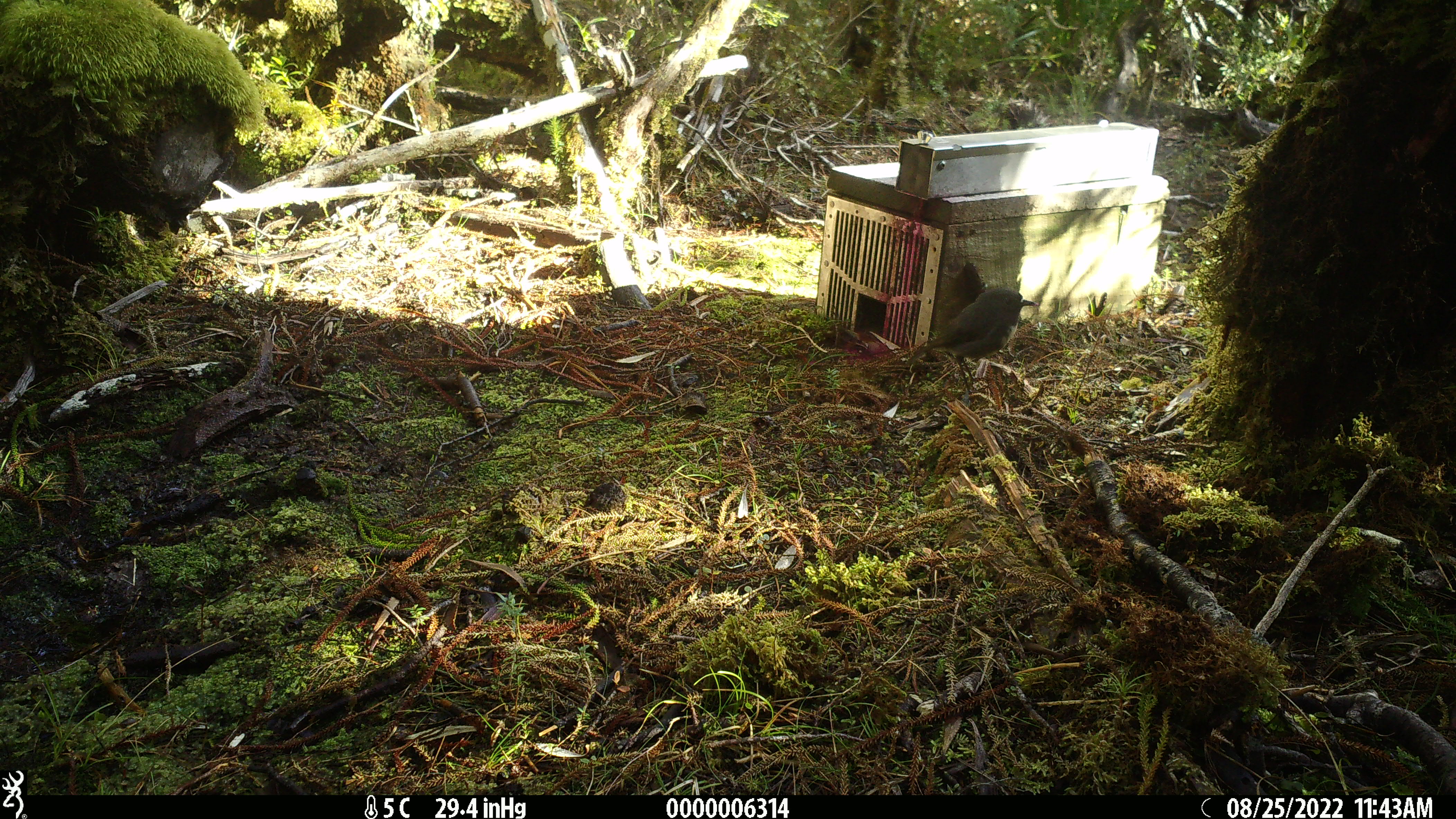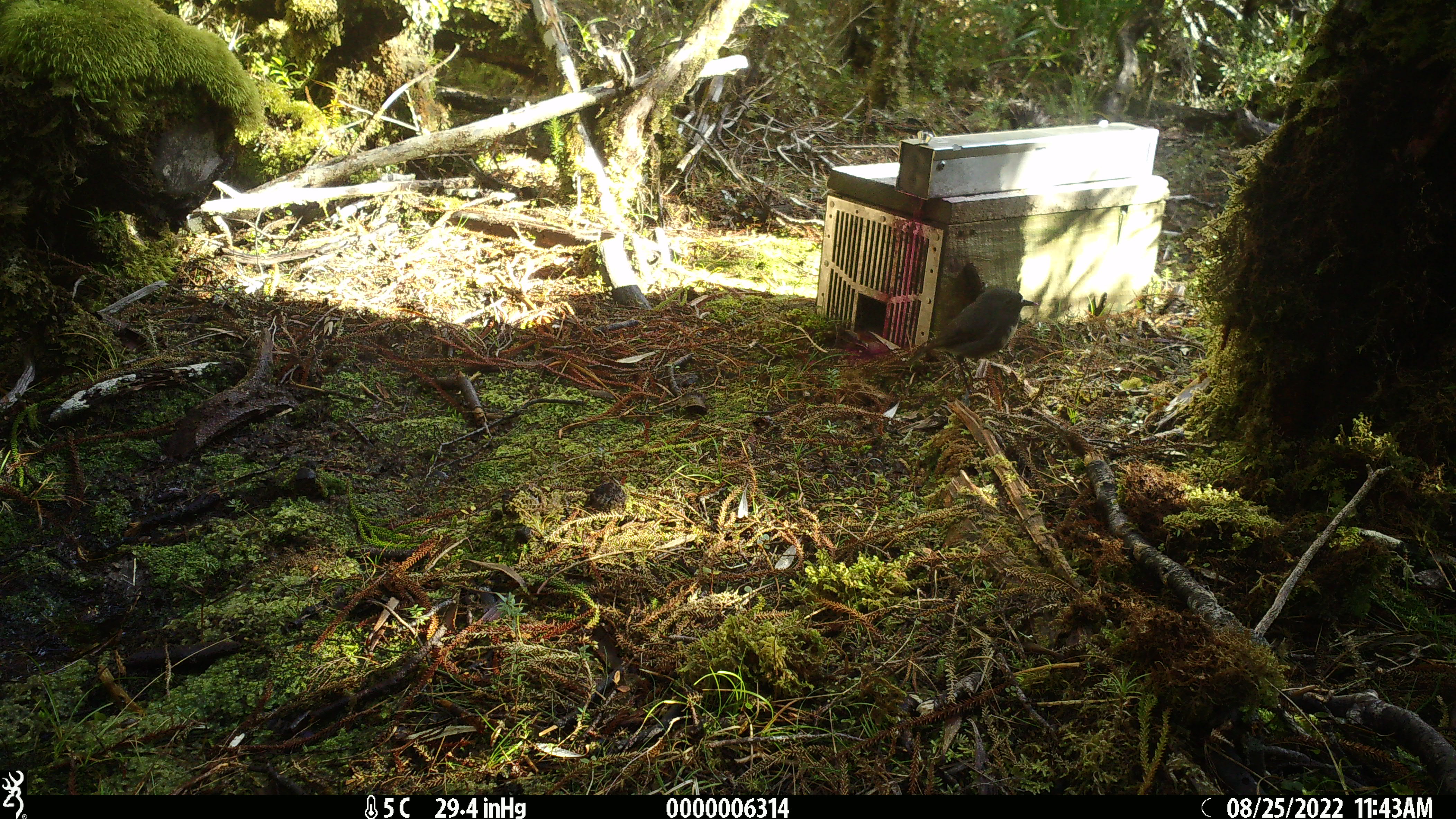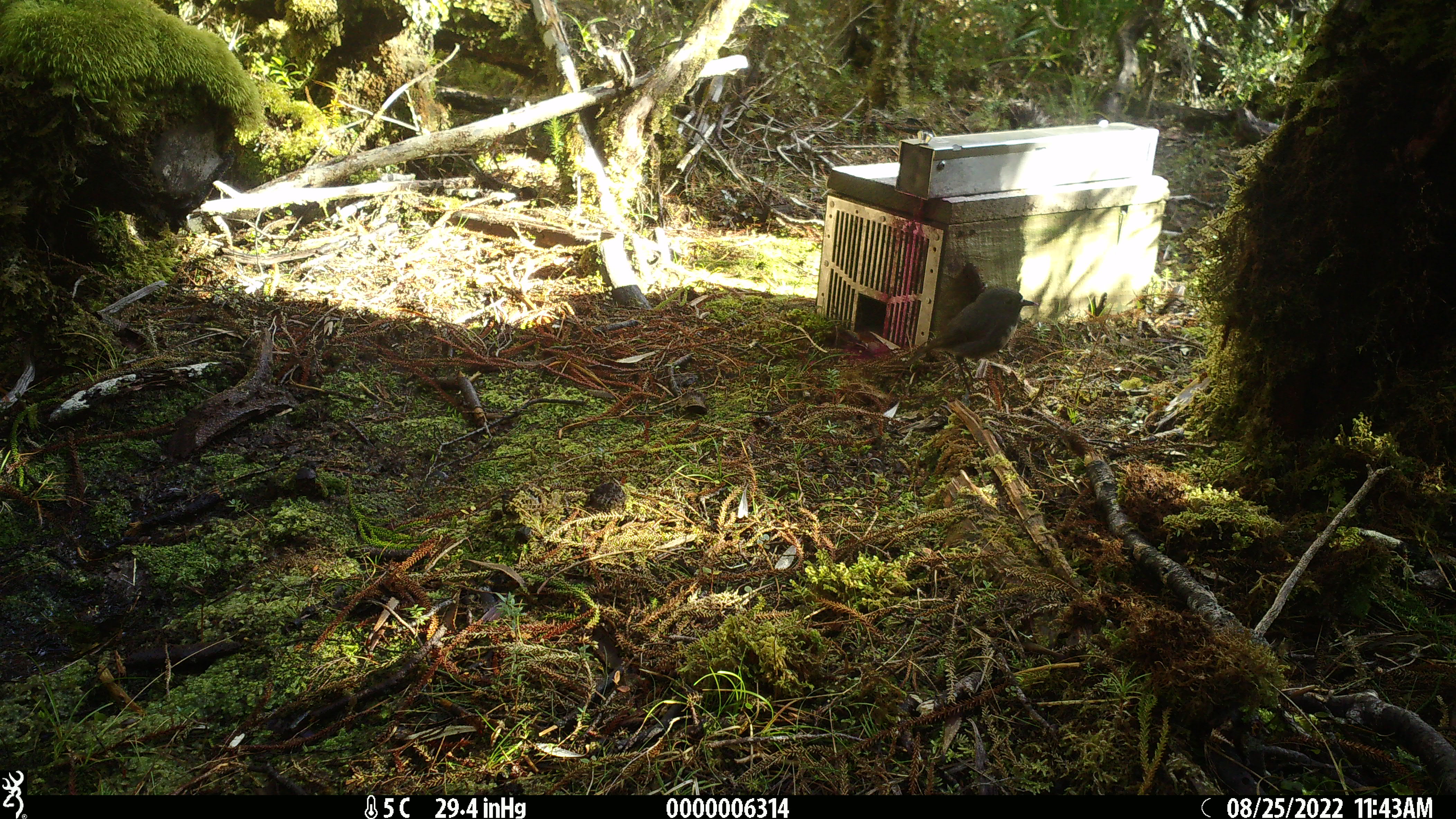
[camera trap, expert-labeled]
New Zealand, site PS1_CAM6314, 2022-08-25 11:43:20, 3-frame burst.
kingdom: Animalia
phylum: Chordata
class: Aves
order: Passeriformes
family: Petroicidae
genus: Petroica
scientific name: Petroica australis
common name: new zealand robin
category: robin